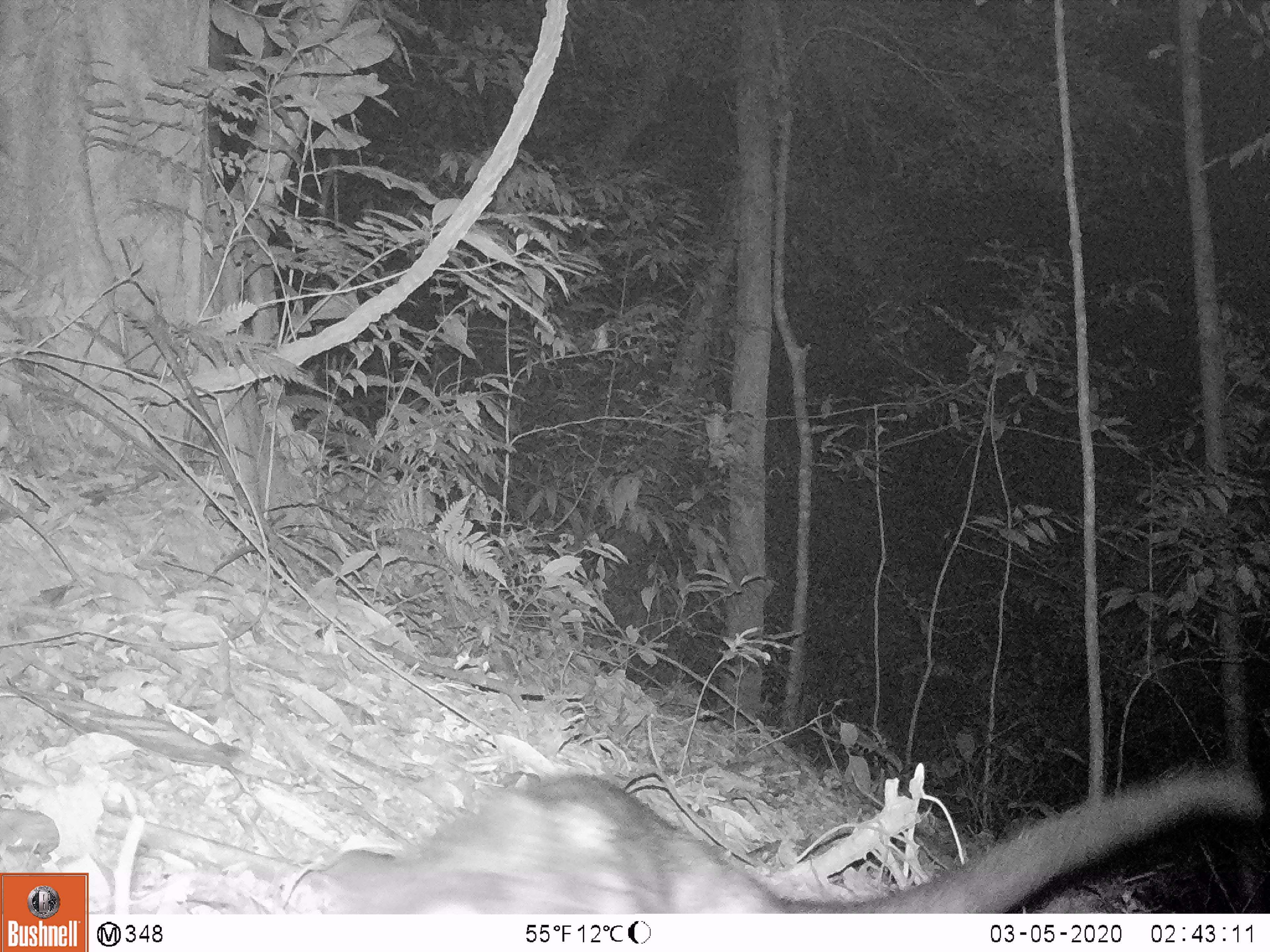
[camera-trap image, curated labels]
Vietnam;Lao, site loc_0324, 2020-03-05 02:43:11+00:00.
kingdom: Animalia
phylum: Chordata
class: Mammalia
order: Carnivora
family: Viverridae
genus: Paradoxurus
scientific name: Paradoxurus hermaphroditus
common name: common palm civet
Common palm civet (Paradoxurus hermaphroditus). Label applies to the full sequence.